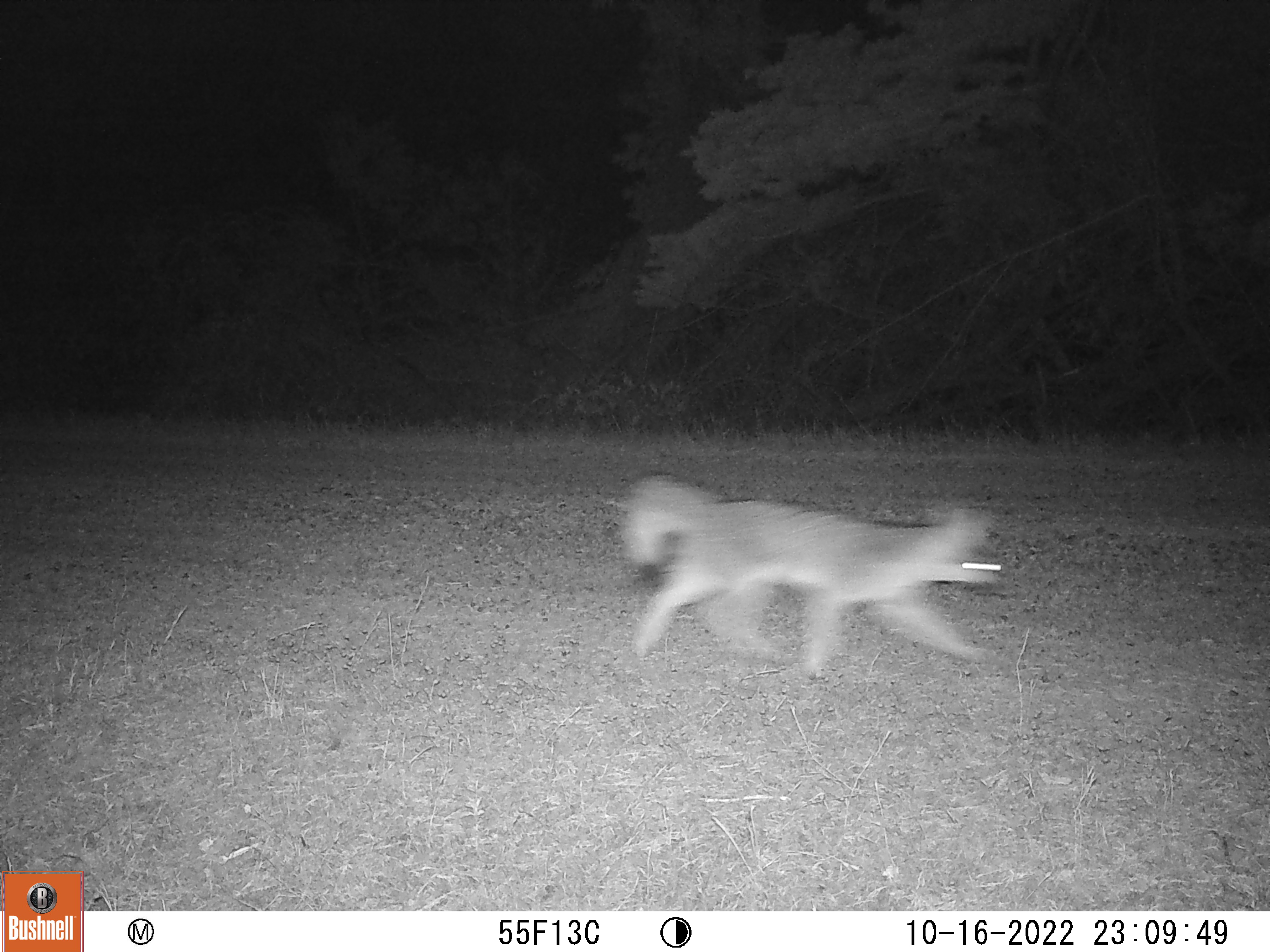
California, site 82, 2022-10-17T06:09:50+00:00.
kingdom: Animalia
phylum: Chordata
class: Mammalia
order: Carnivora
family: Canidae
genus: Urocyon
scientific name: Urocyon cinereoargenteus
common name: gray fox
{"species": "gray fox (Urocyon cinereoargenteus)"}